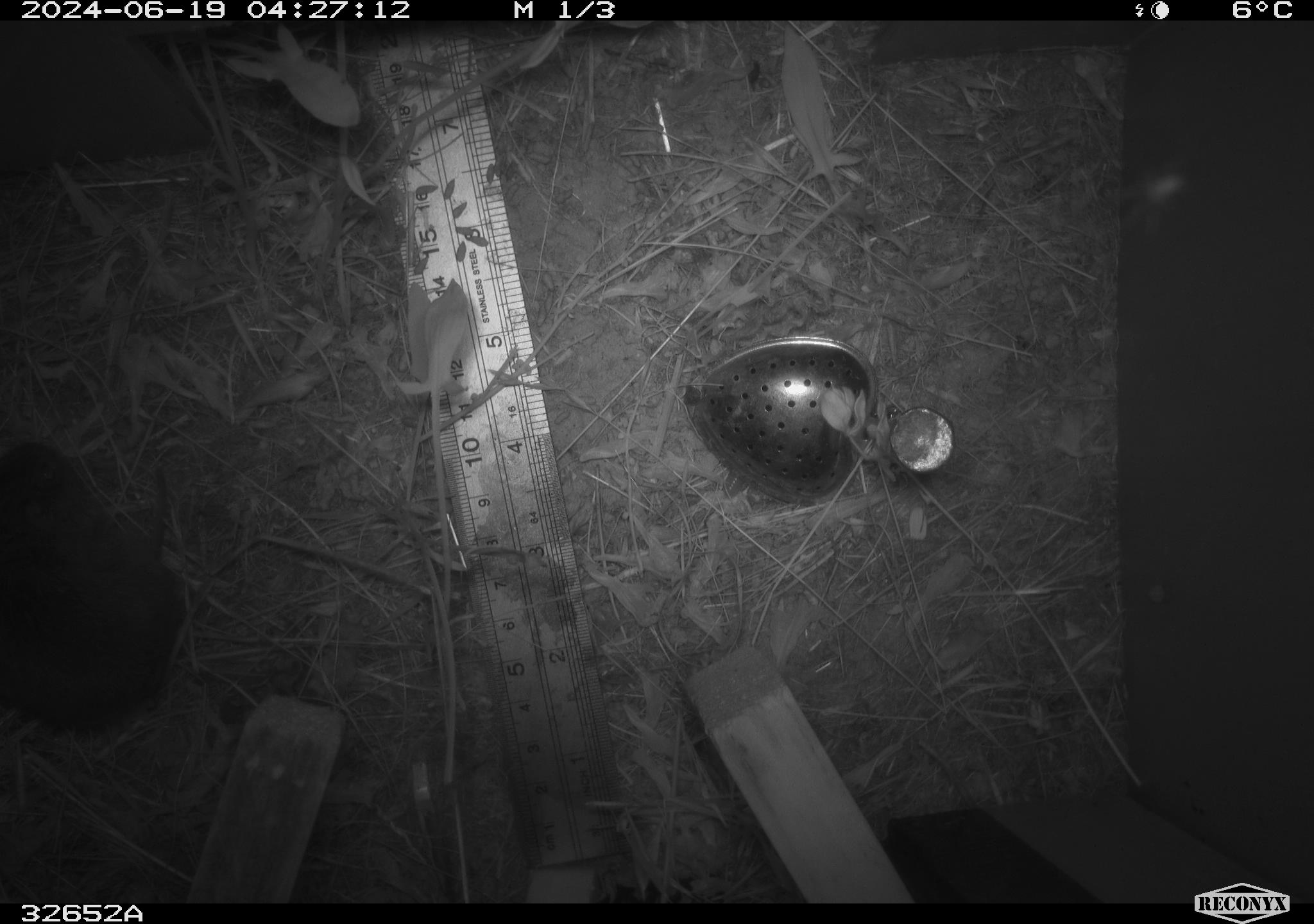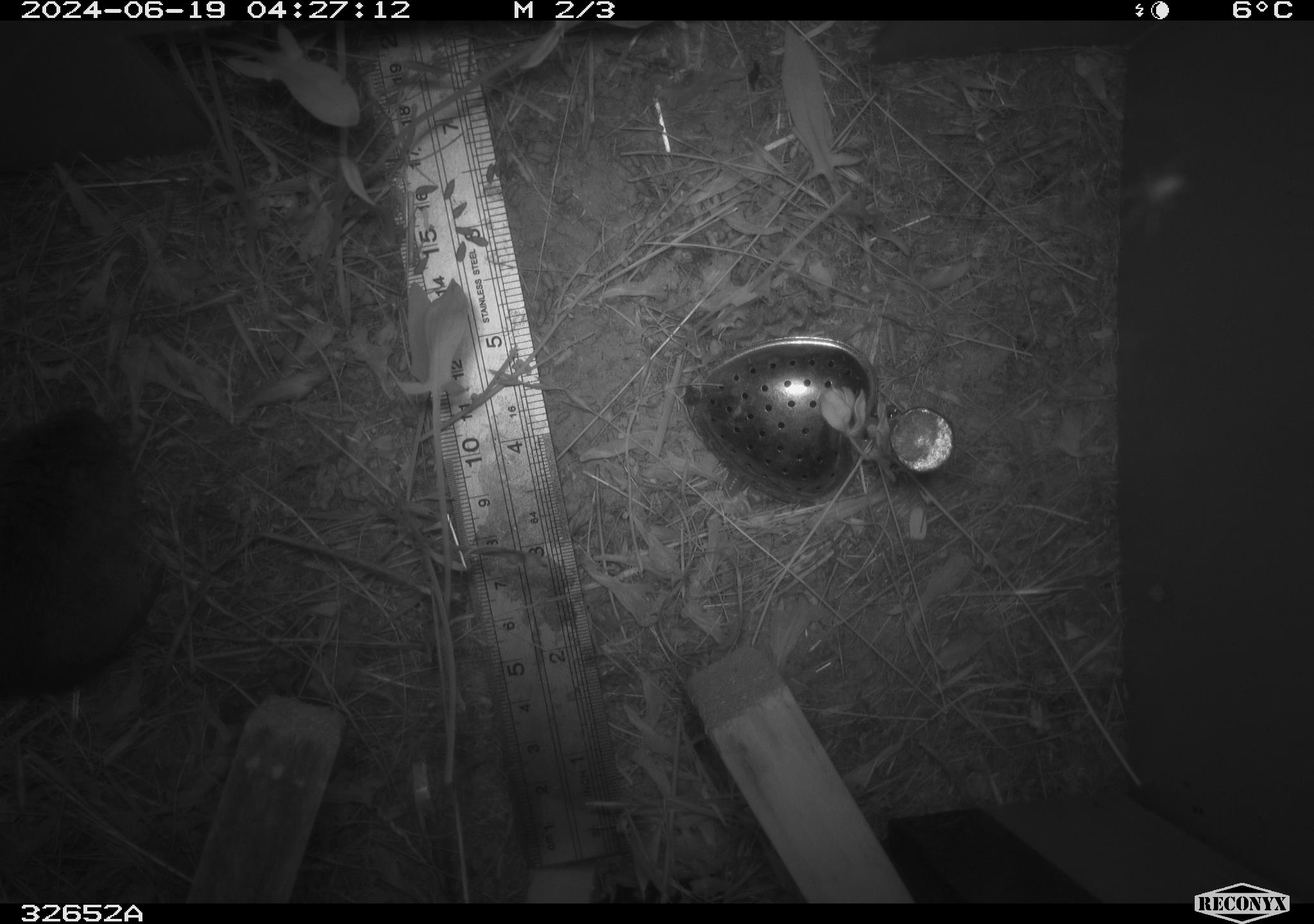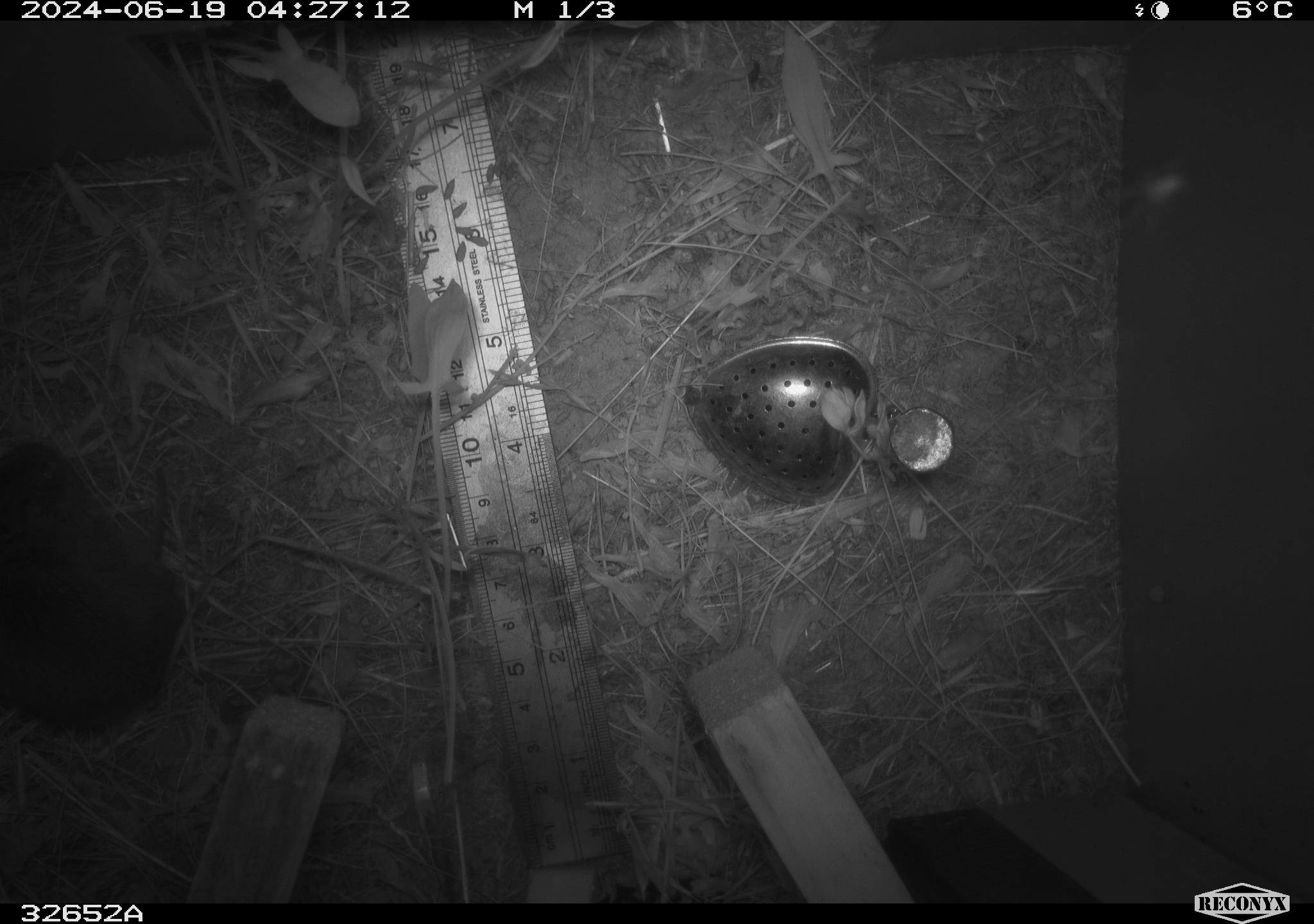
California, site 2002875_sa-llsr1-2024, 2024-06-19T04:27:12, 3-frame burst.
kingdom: Animalia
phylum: Chordata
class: Mammalia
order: Rodentia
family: Cricetidae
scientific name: Arvicolinae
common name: voles, lemmings, and muskrats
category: arvicolinae subfamily